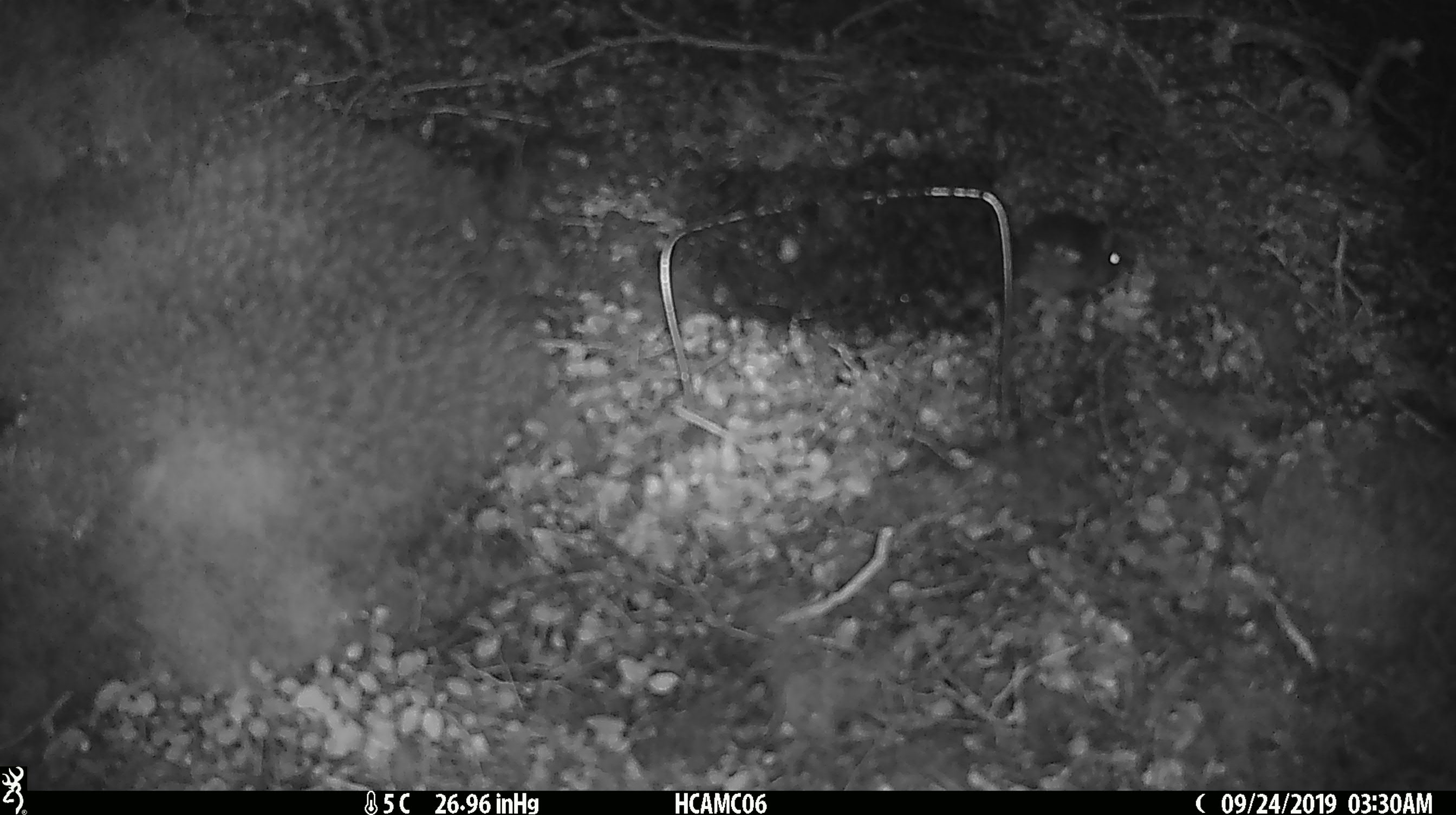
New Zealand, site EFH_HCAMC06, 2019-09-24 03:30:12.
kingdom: Animalia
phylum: Chordata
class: Mammalia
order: Rodentia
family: Muridae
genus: Mus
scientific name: Mus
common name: mouse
Mouse (Mus).